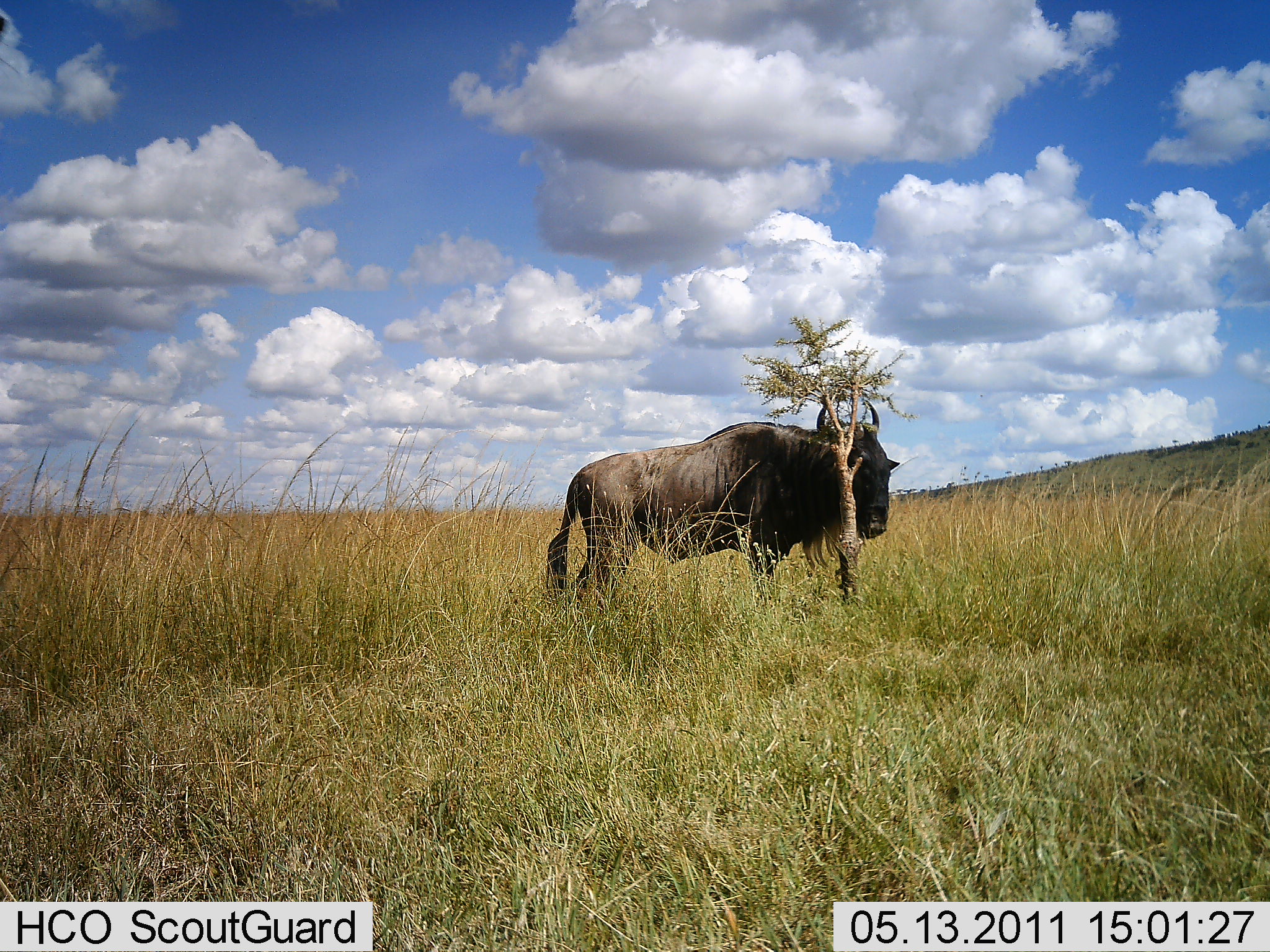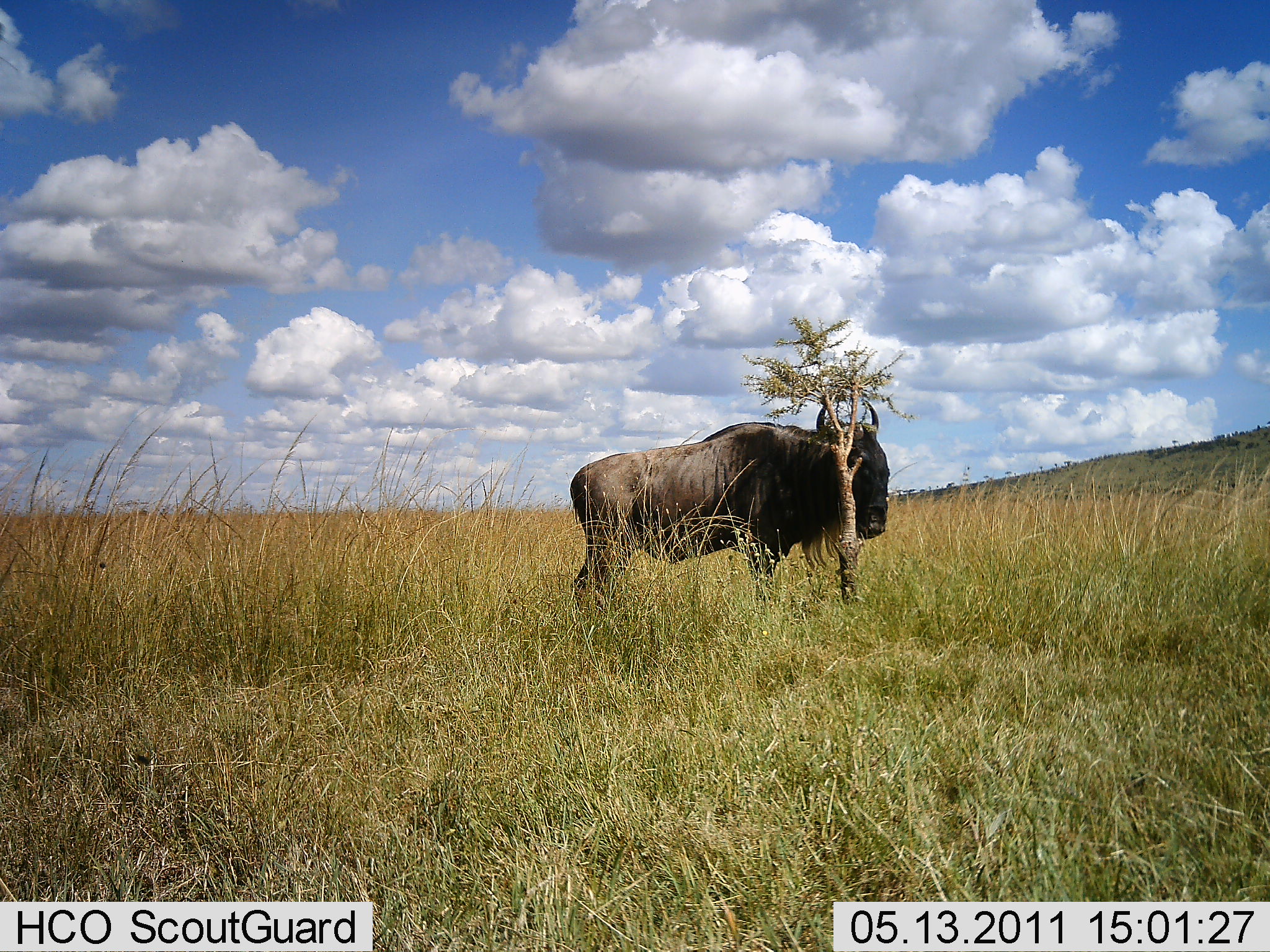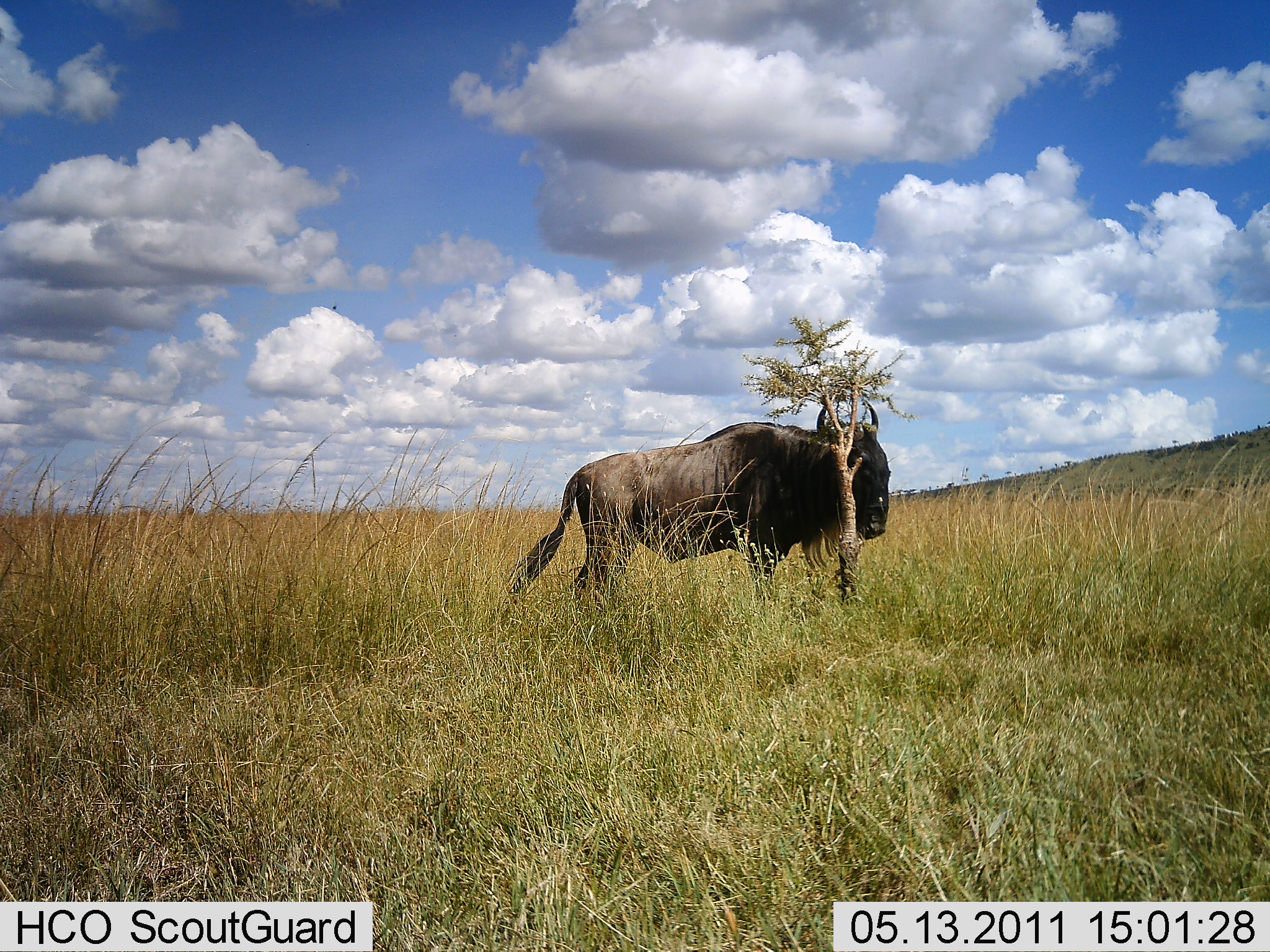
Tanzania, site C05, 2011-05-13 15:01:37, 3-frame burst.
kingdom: Animalia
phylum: Chordata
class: Mammalia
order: Artiodactyla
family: Bovidae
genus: Connochaetes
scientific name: Connochaetes taurinus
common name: blue wildebeest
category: wildebeest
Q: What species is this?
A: Wildebeest (blue wildebeest) (Connochaetes taurinus).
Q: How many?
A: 1.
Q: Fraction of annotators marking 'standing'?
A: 100%.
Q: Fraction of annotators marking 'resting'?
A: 0%.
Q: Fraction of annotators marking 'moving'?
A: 0%.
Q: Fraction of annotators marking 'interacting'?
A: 0%.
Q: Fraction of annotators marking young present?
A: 0%.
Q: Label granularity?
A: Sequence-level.